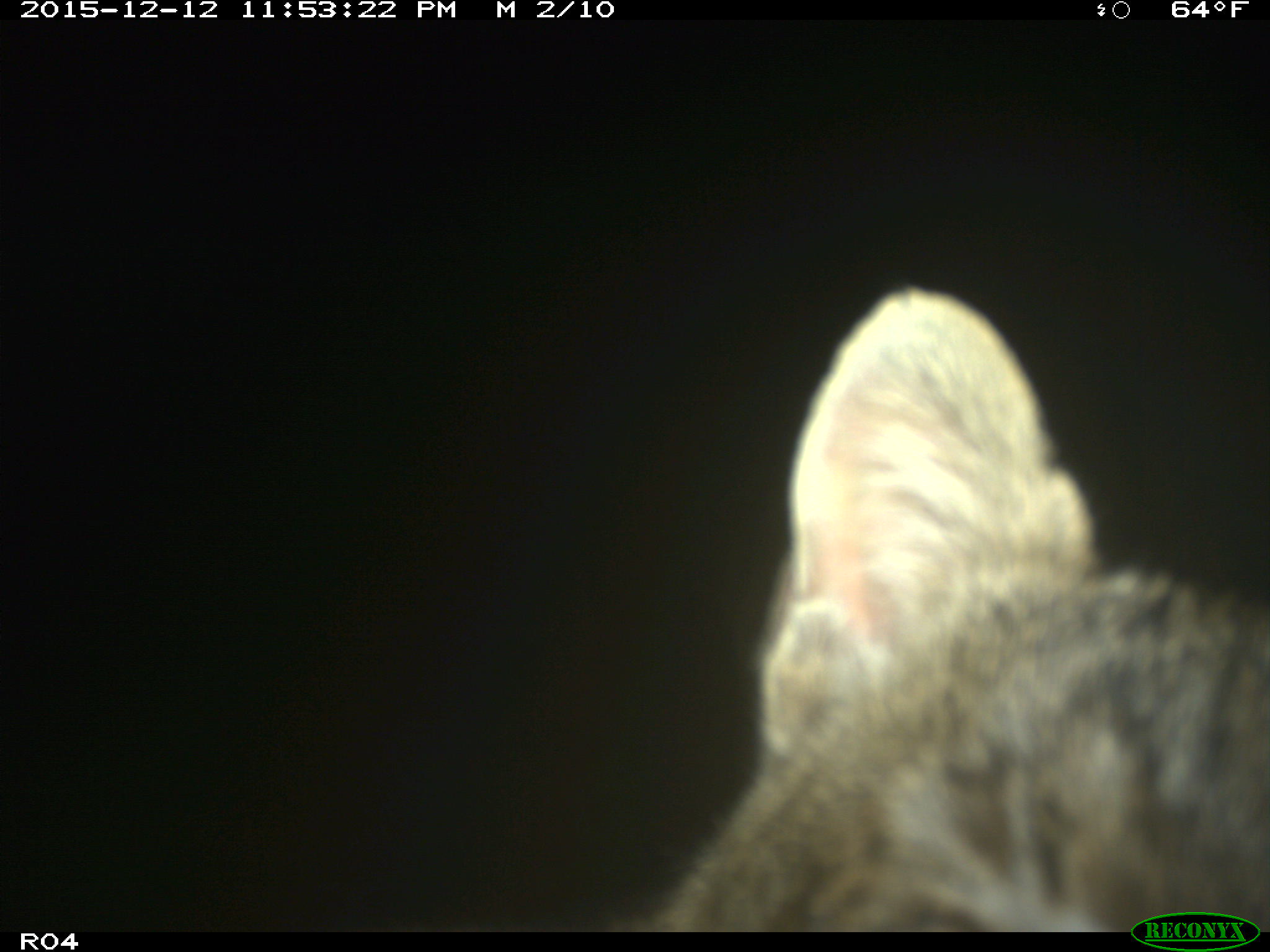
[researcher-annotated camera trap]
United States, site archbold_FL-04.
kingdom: Animalia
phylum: Chordata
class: Mammalia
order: Carnivora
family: Felidae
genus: Lynx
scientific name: Lynx rufus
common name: bobcat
Lynx rufus (bobcat).